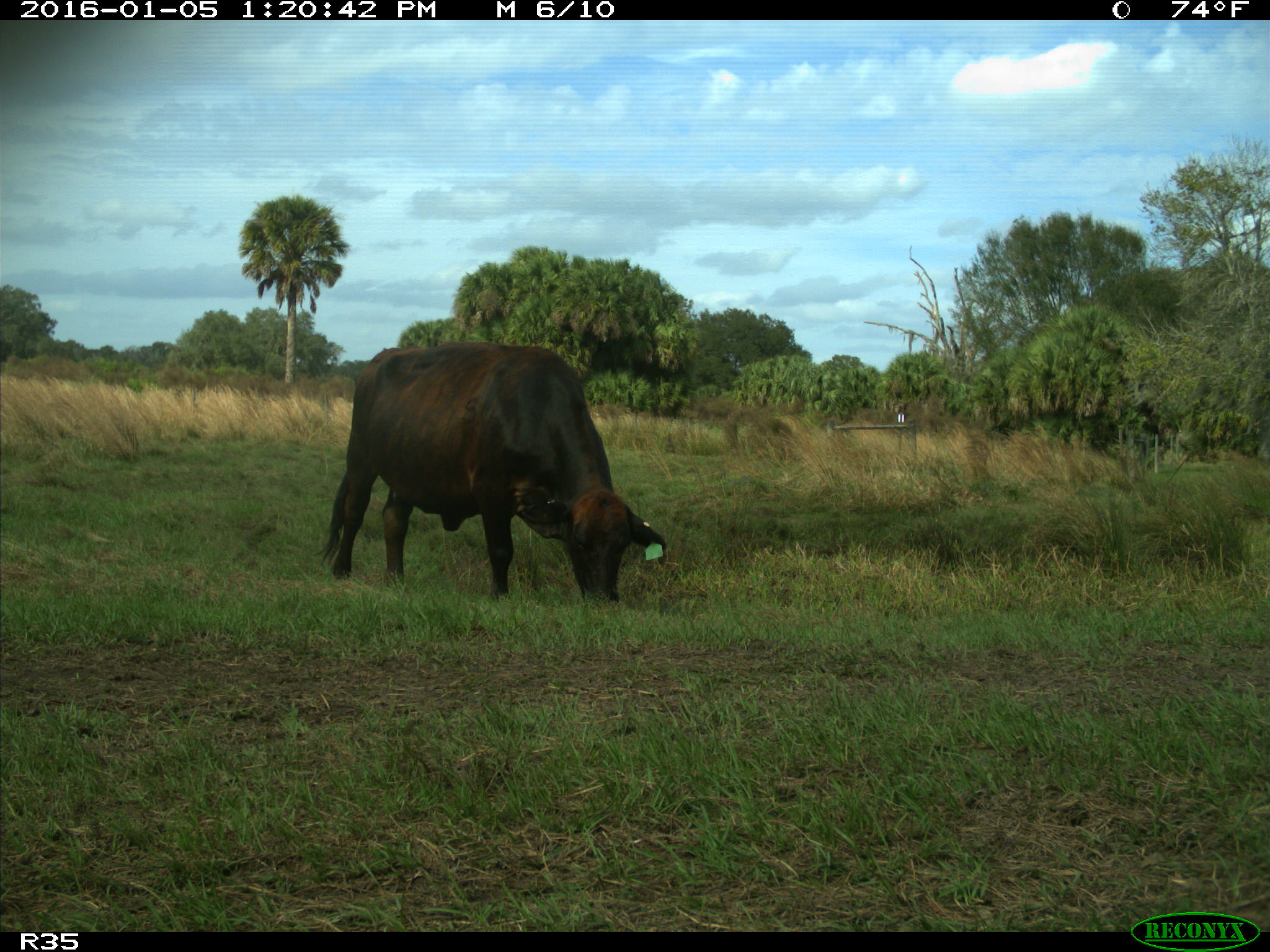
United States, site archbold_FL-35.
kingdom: Animalia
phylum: Chordata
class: Mammalia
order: Artiodactyla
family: Bovidae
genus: Bos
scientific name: Bos taurus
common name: domestic cow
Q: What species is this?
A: Bos taurus (domestic cow).